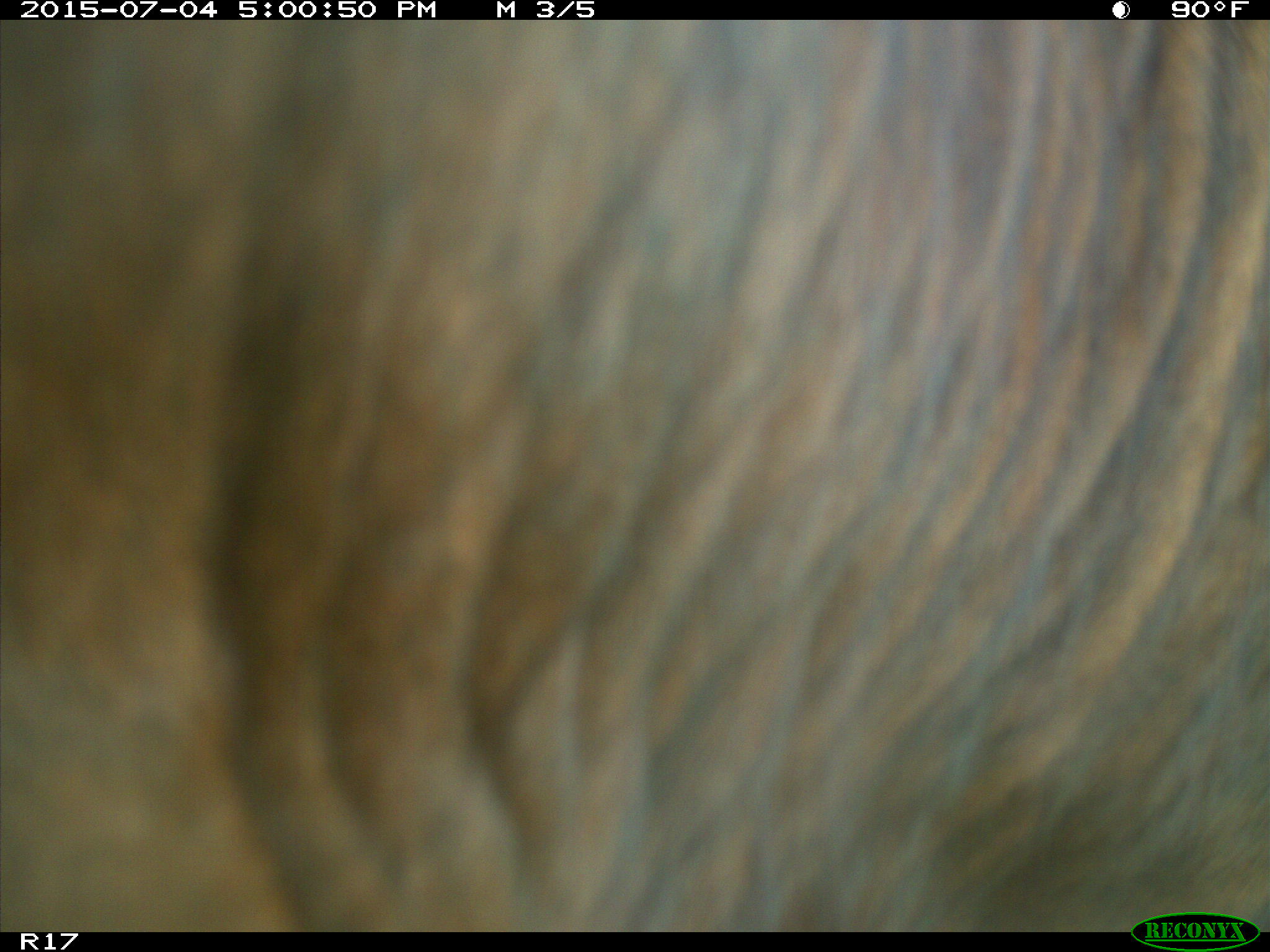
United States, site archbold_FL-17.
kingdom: Animalia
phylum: Chordata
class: Mammalia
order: Artiodactyla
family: Bovidae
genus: Bos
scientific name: Bos taurus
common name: domestic cow